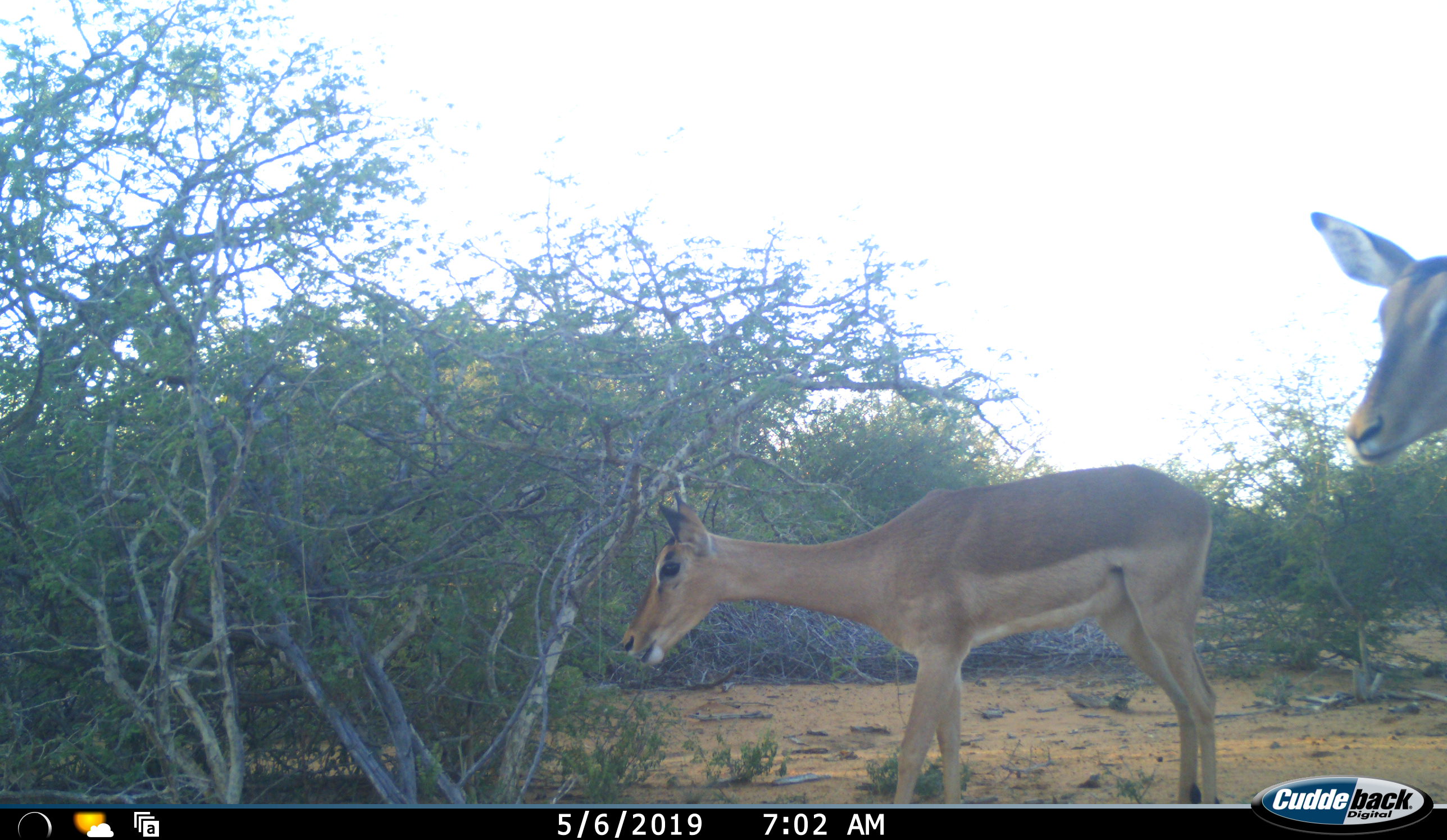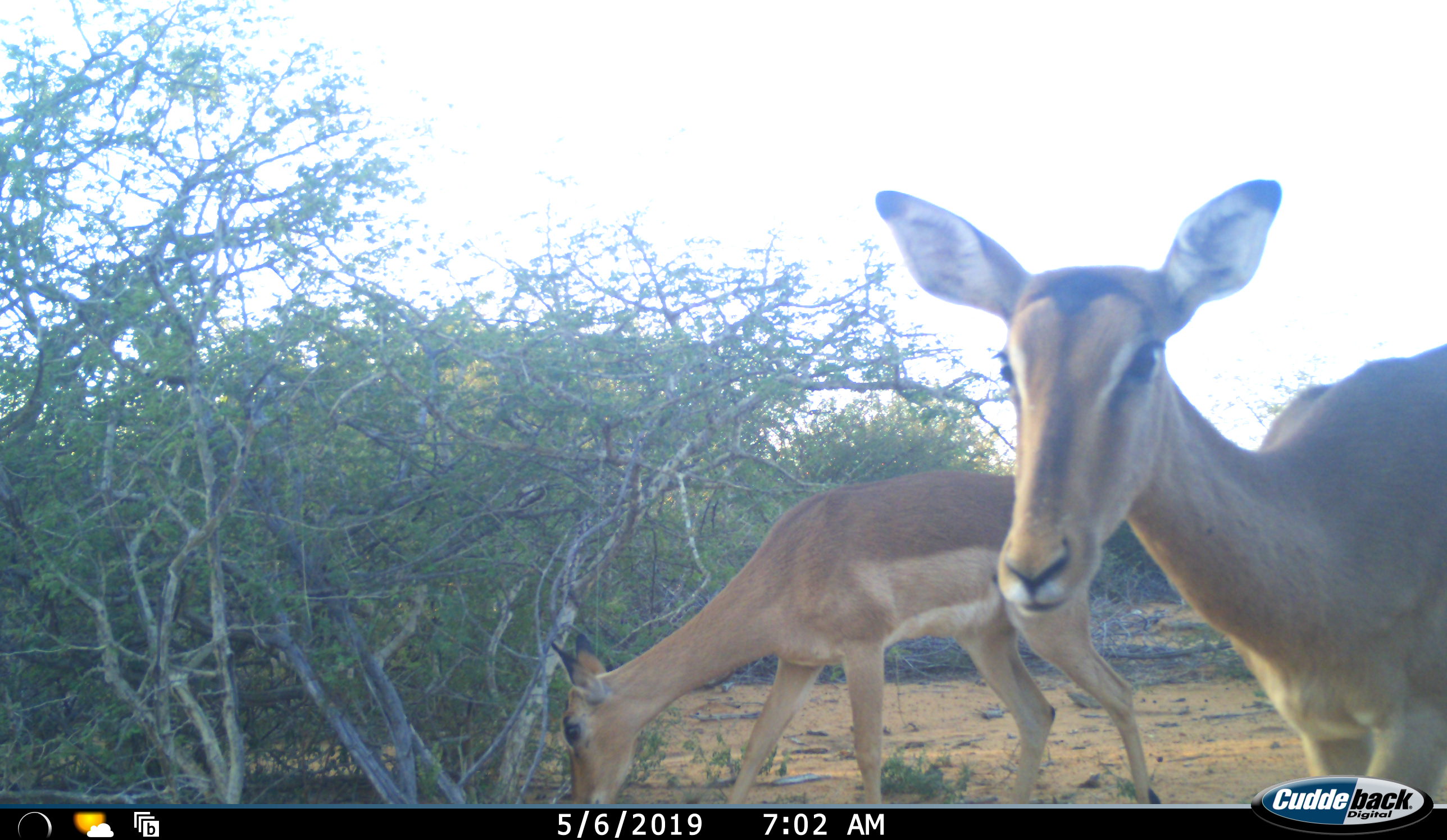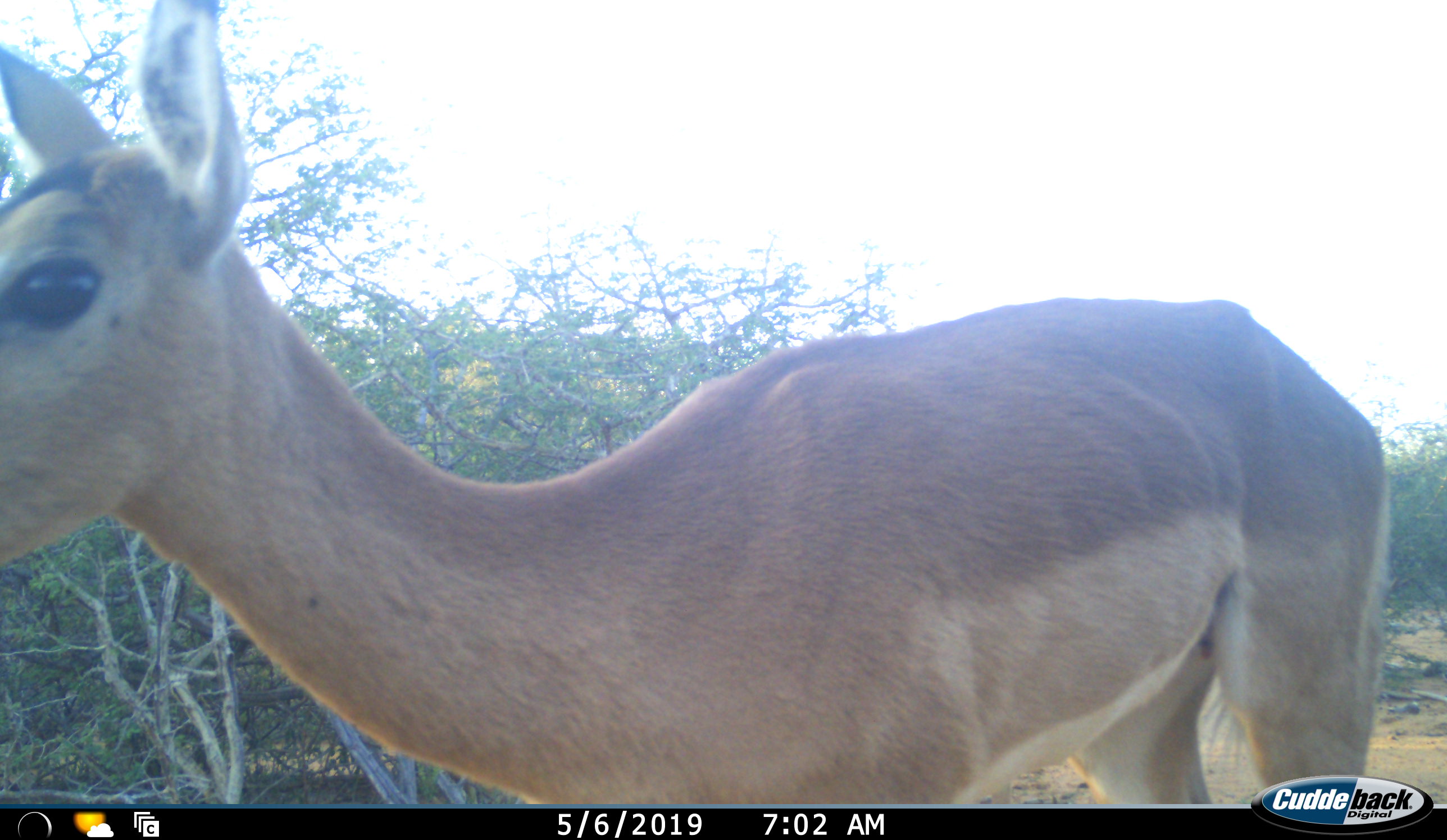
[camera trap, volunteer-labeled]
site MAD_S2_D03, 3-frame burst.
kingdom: Animalia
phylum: Chordata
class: Mammalia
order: Artiodactyla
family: Bovidae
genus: Aepyceros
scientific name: Aepyceros melampus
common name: impala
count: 2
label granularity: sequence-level